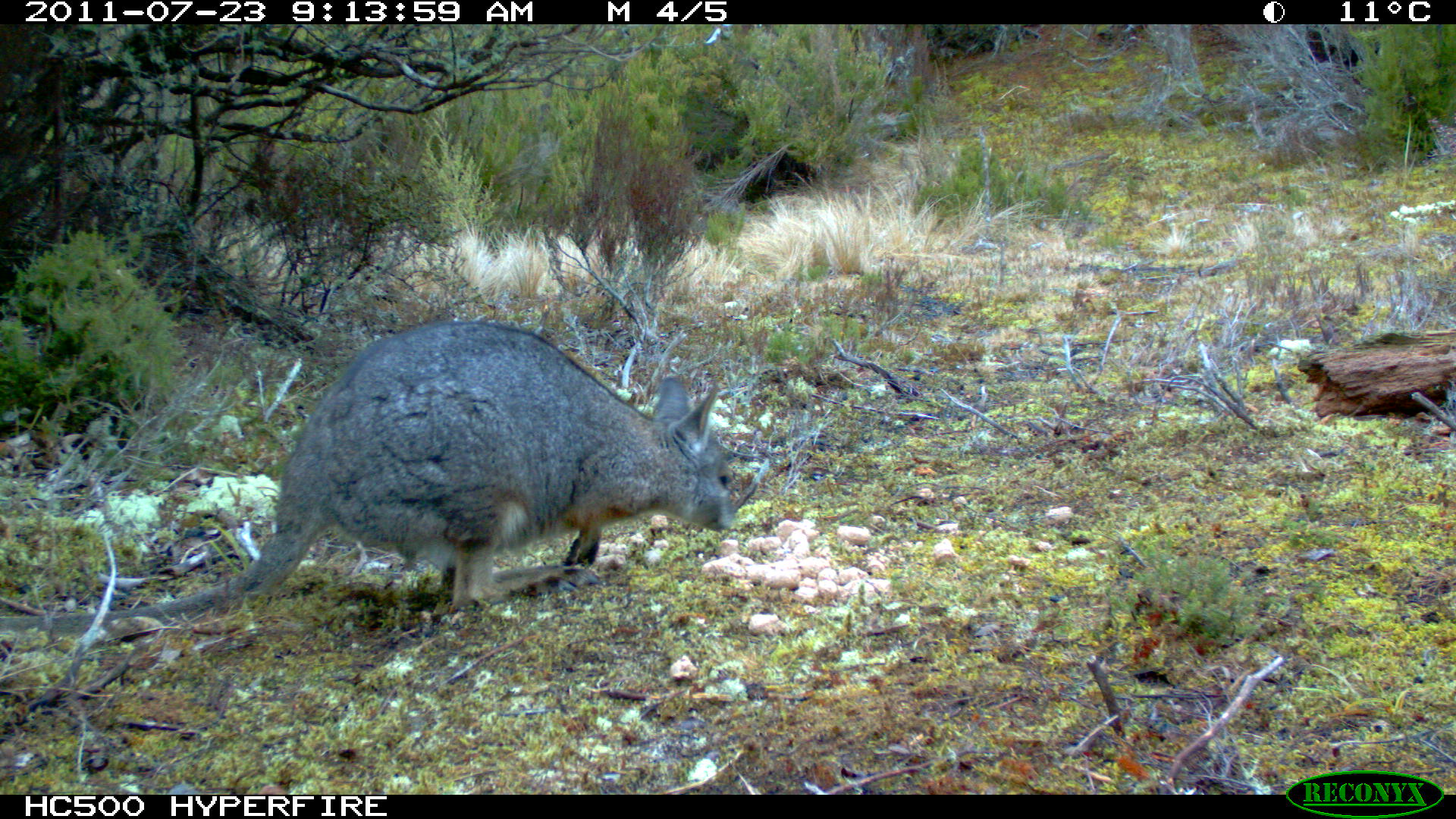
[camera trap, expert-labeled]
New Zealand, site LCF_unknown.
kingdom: Animalia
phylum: Chordata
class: Mammalia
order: Diprotodontia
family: Macropodidae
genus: Notamacropus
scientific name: Notamacropus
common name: wallaby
Wallaby (Notamacropus).